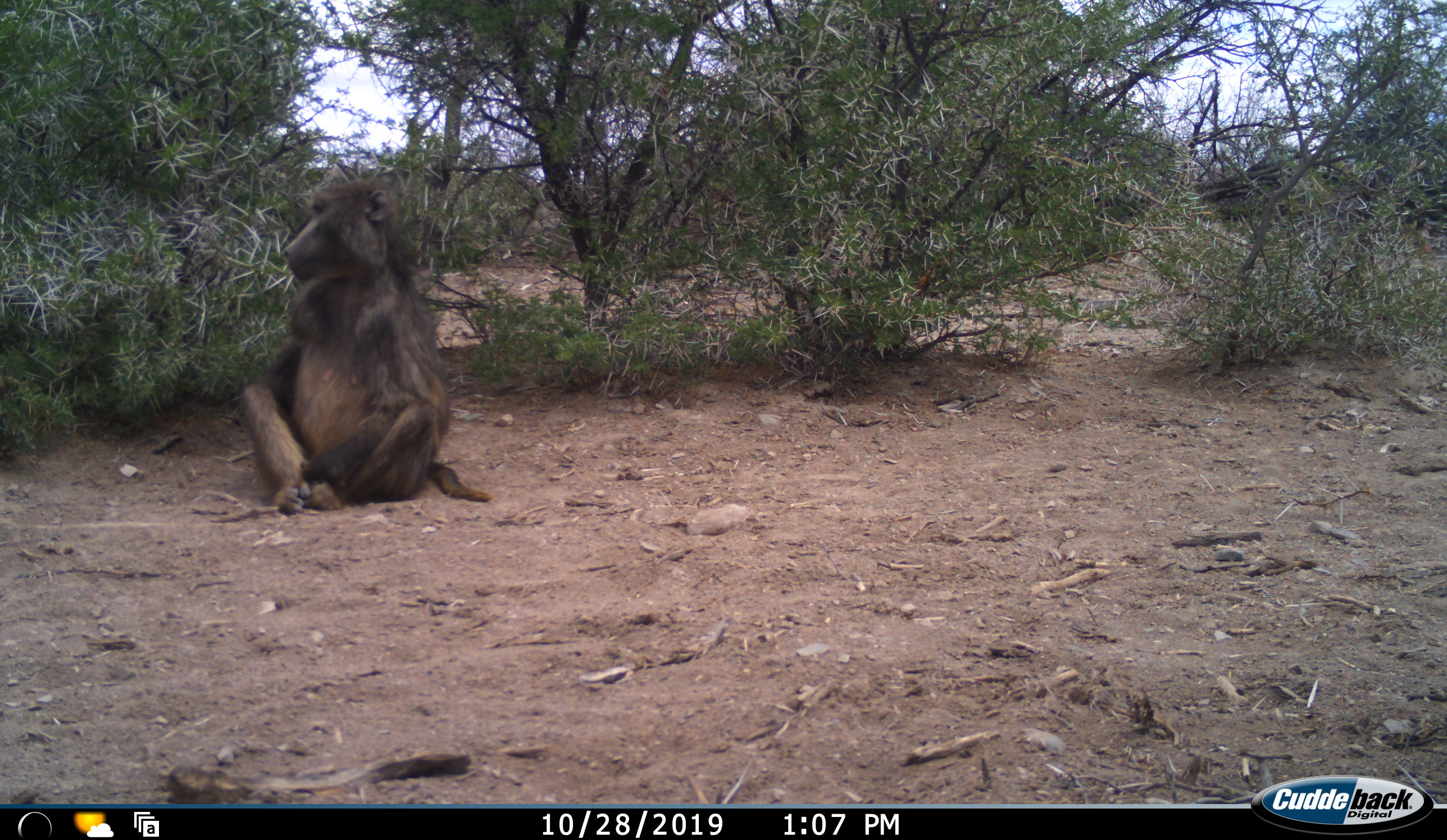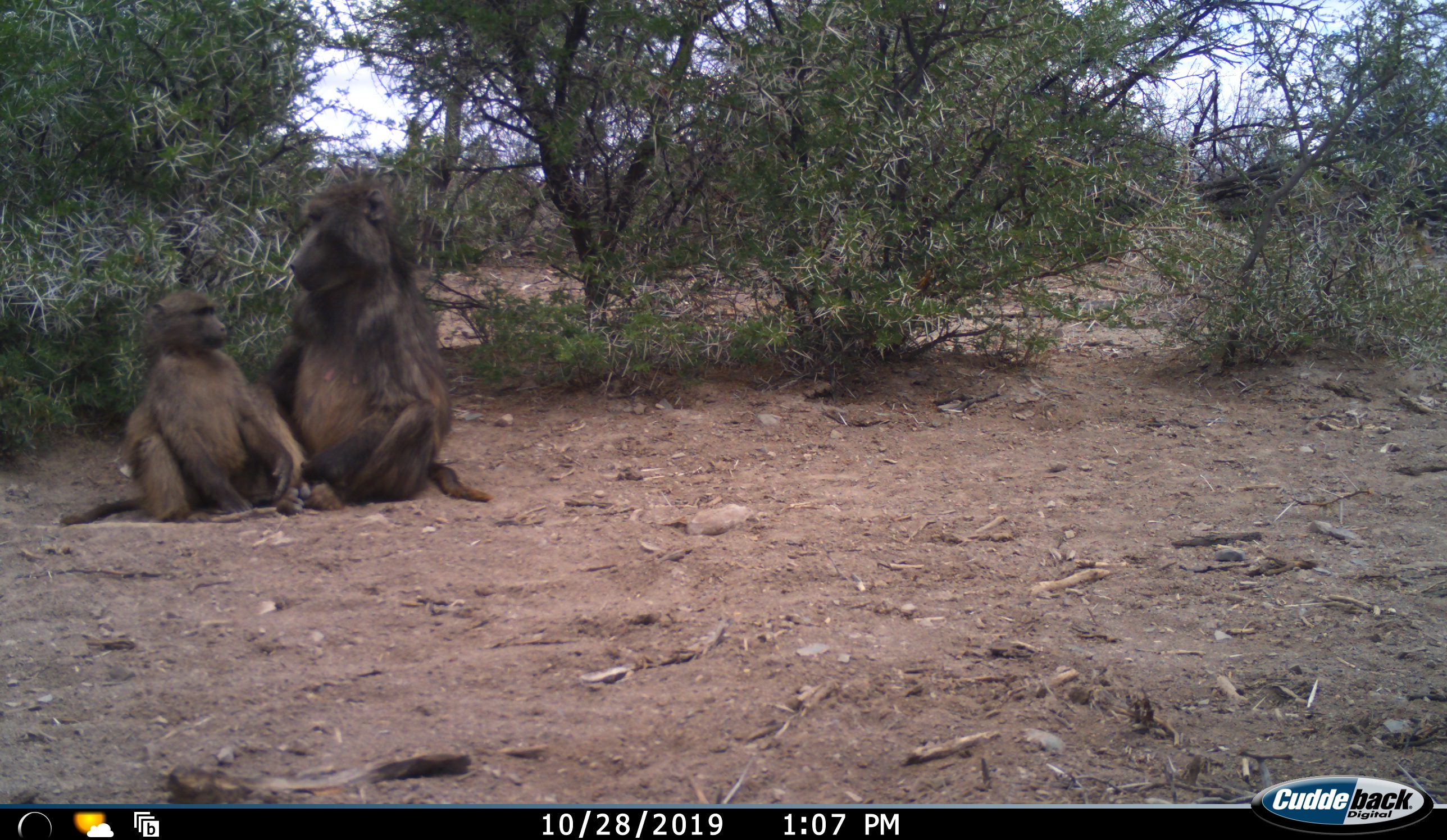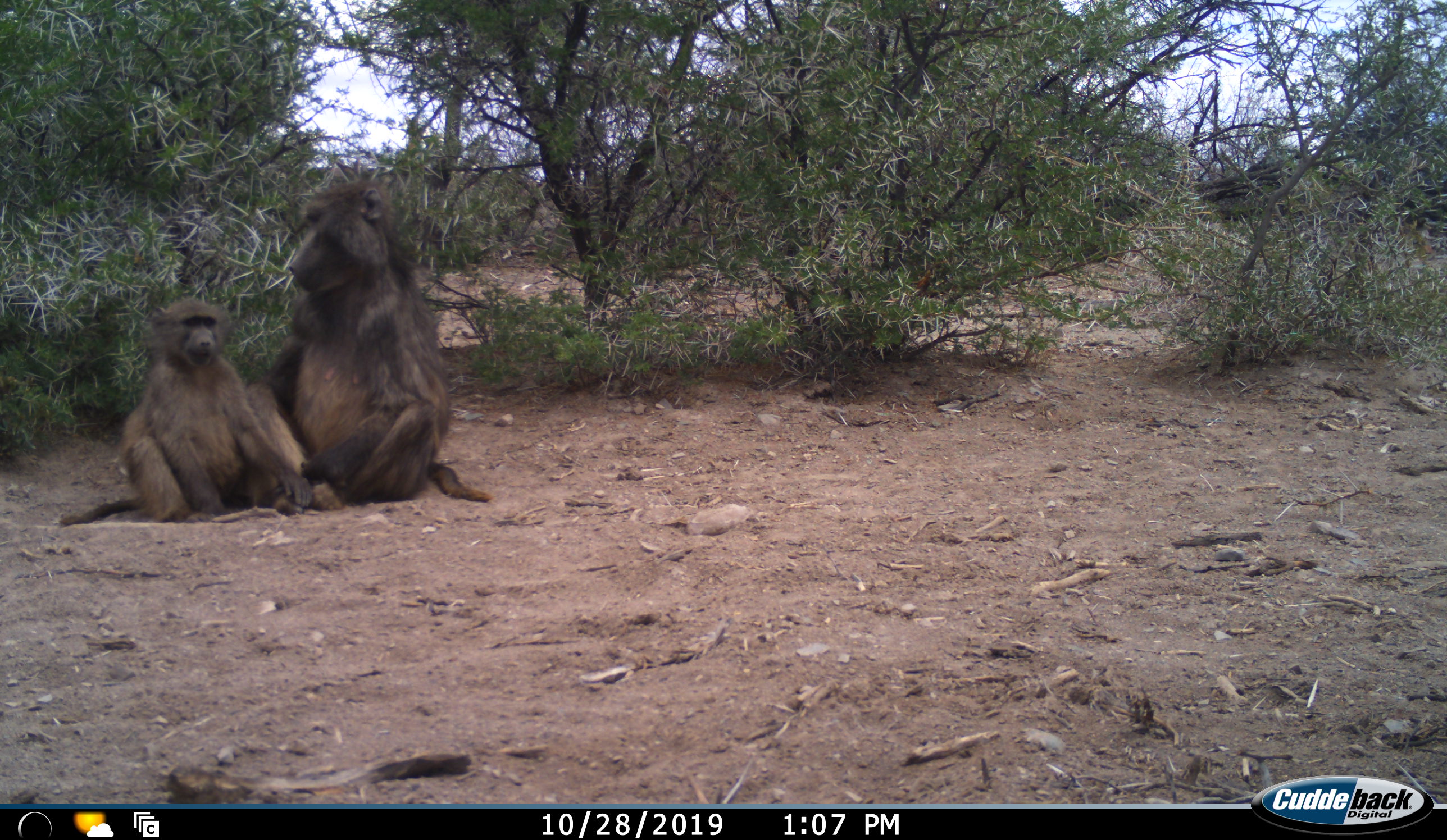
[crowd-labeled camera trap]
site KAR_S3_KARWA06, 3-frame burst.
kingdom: Animalia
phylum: Chordata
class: Mammalia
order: Primates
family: Cercopithecidae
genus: Papio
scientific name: Papio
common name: baboon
Baboon (Papio), count 2. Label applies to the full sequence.